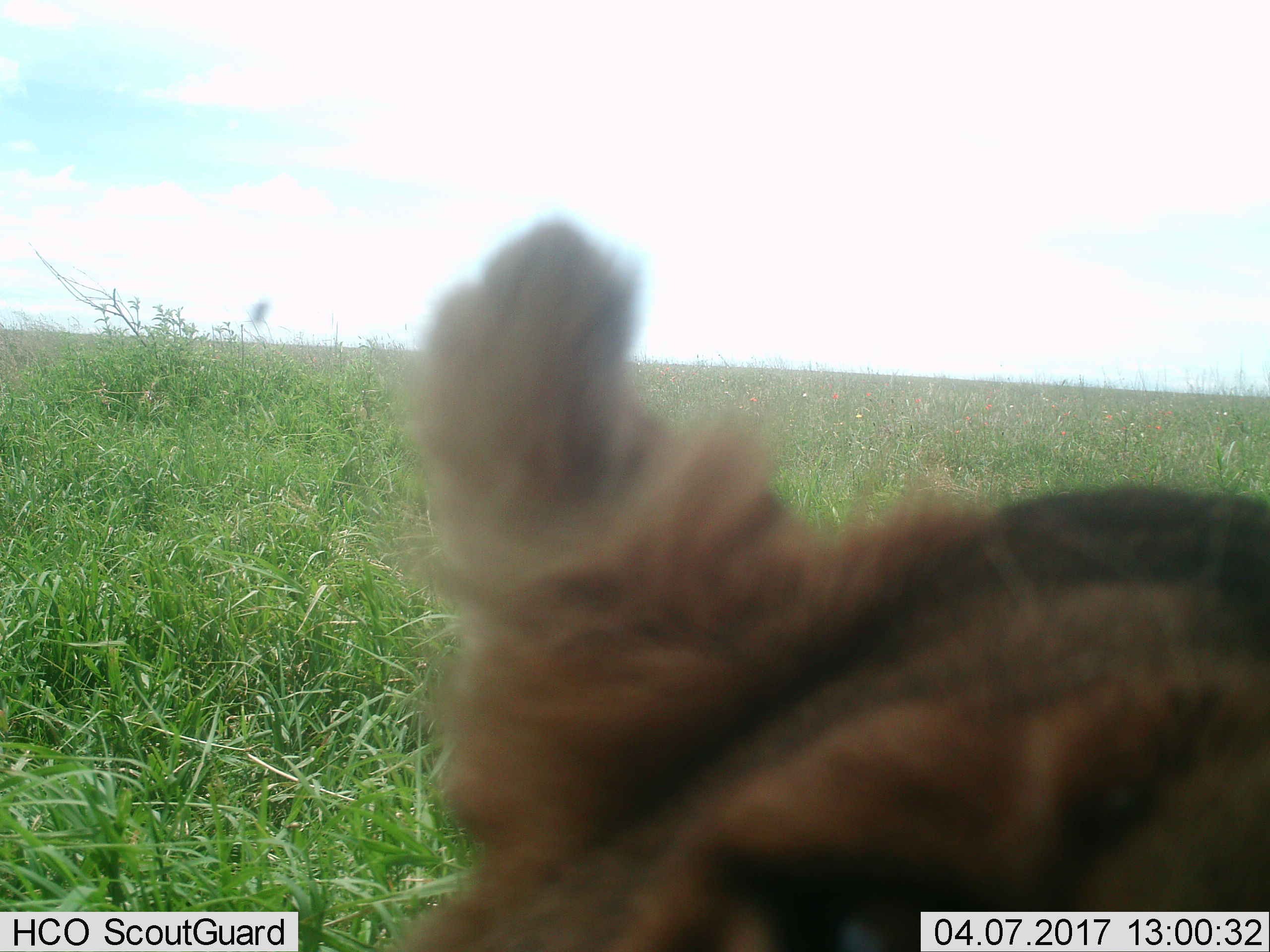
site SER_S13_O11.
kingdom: Animalia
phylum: Chordata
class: Mammalia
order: Carnivora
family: Hyaenidae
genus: Crocuta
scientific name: Crocuta crocuta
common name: spotted hyena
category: hyenaspotted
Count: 1.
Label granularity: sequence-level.